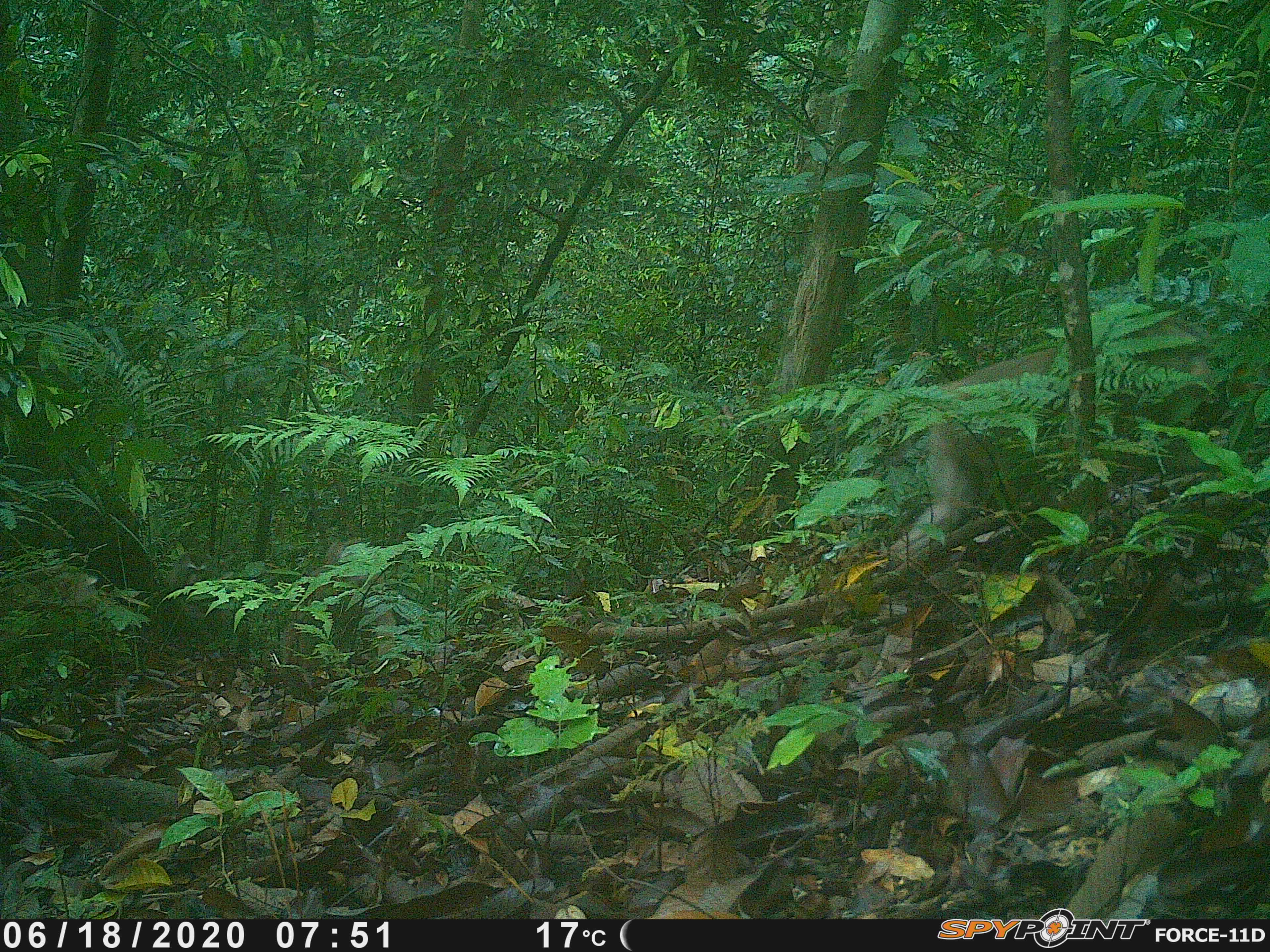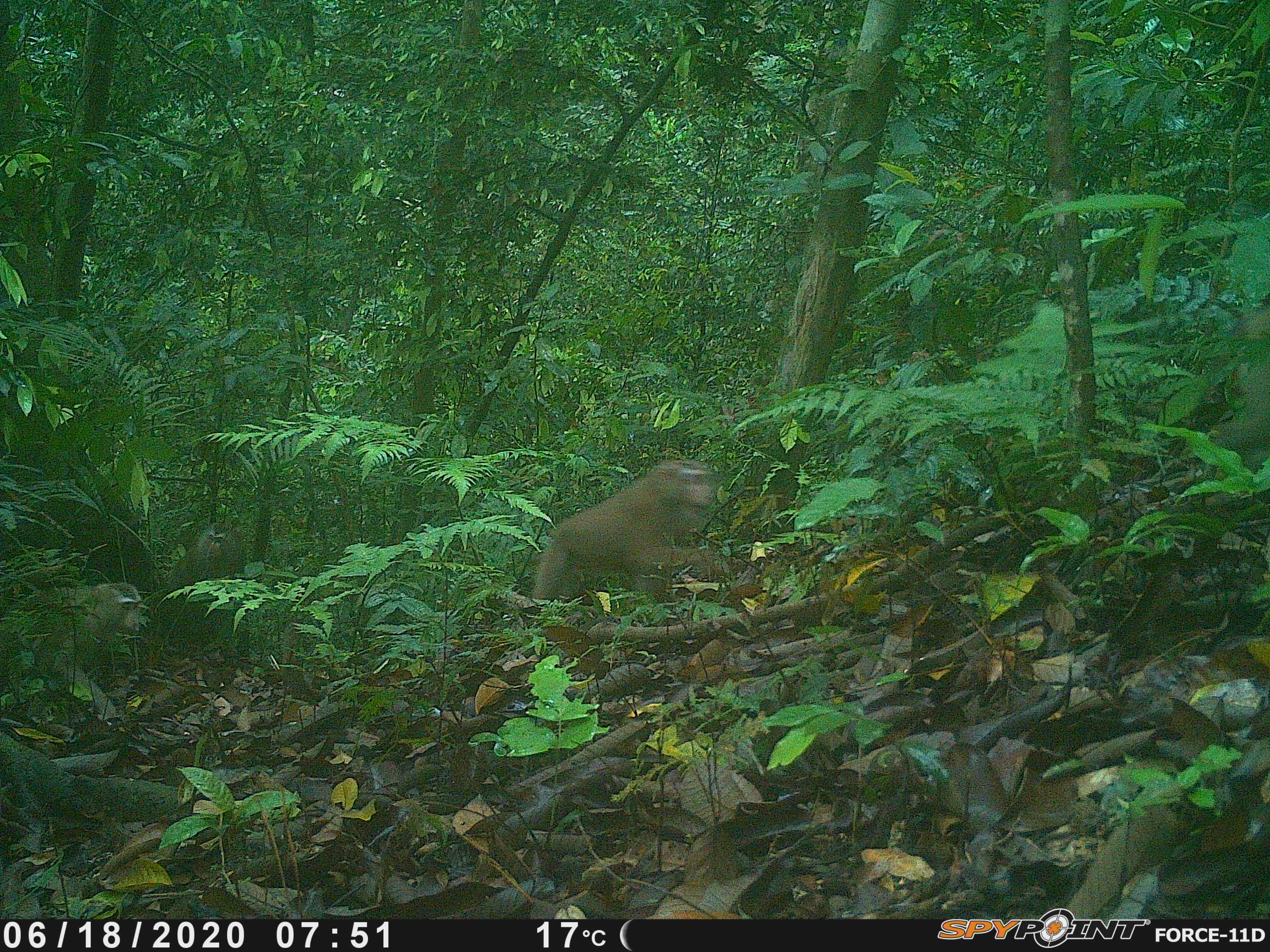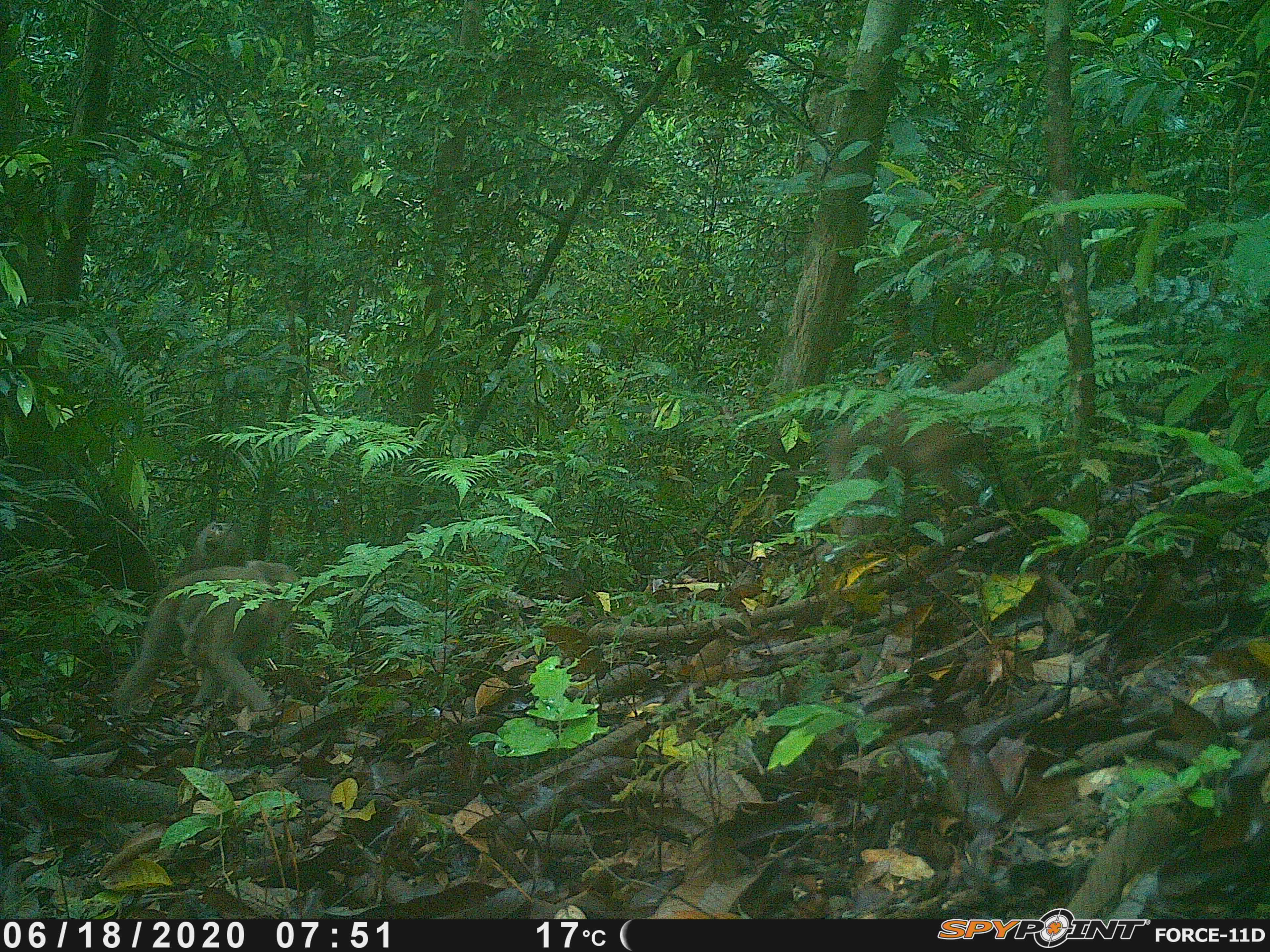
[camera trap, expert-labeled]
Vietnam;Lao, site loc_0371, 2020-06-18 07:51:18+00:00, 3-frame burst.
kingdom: Animalia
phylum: Chordata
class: Mammalia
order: Primates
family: Cercopithecidae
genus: Macaca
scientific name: Macaca nemestrina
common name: pig-tailed macaque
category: pig tailed macaque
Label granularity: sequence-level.